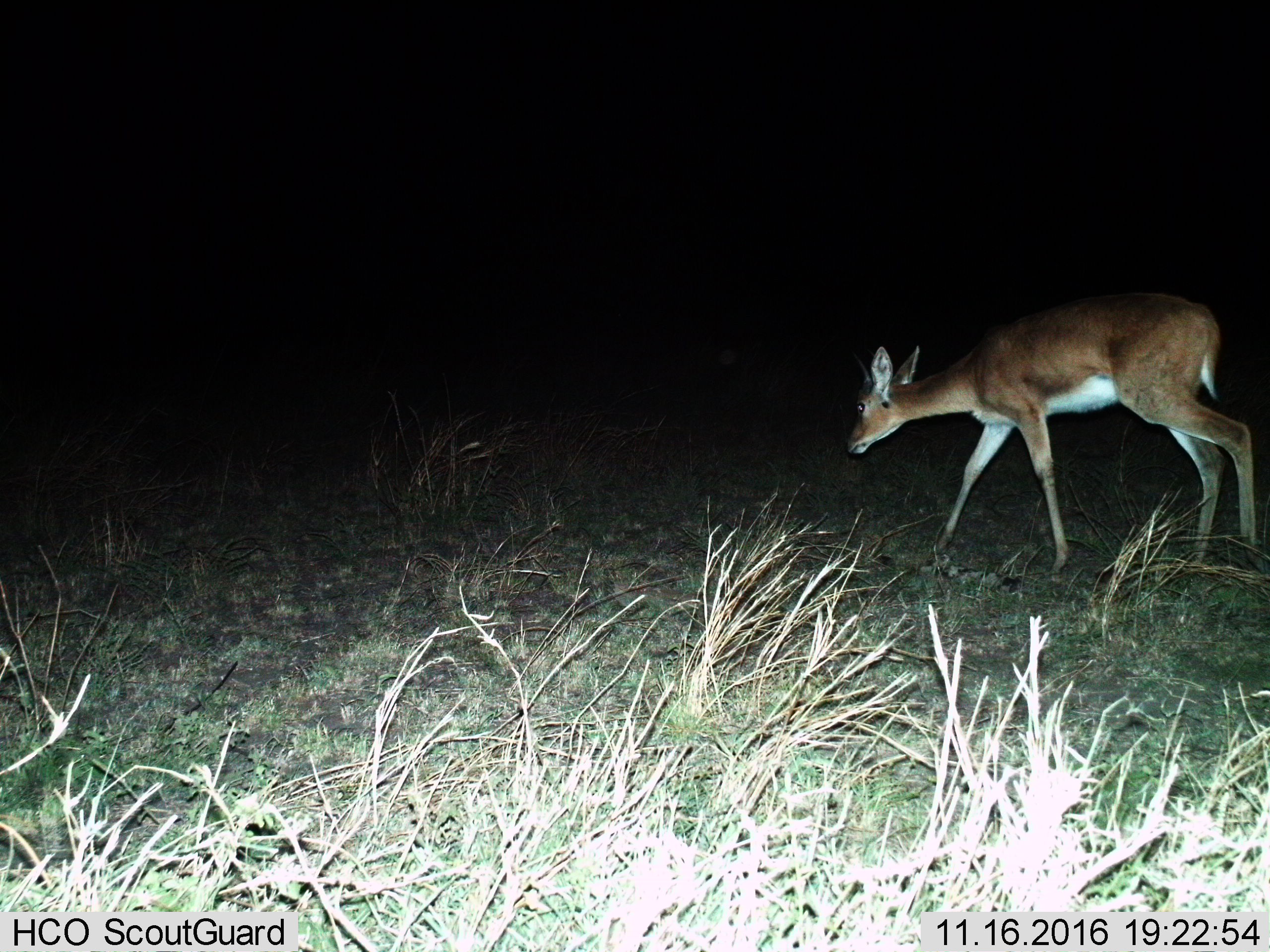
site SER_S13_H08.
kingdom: Animalia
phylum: Chordata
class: Mammalia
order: Artiodactyla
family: Bovidae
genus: Redunca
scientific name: Redunca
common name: reedbuck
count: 1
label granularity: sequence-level